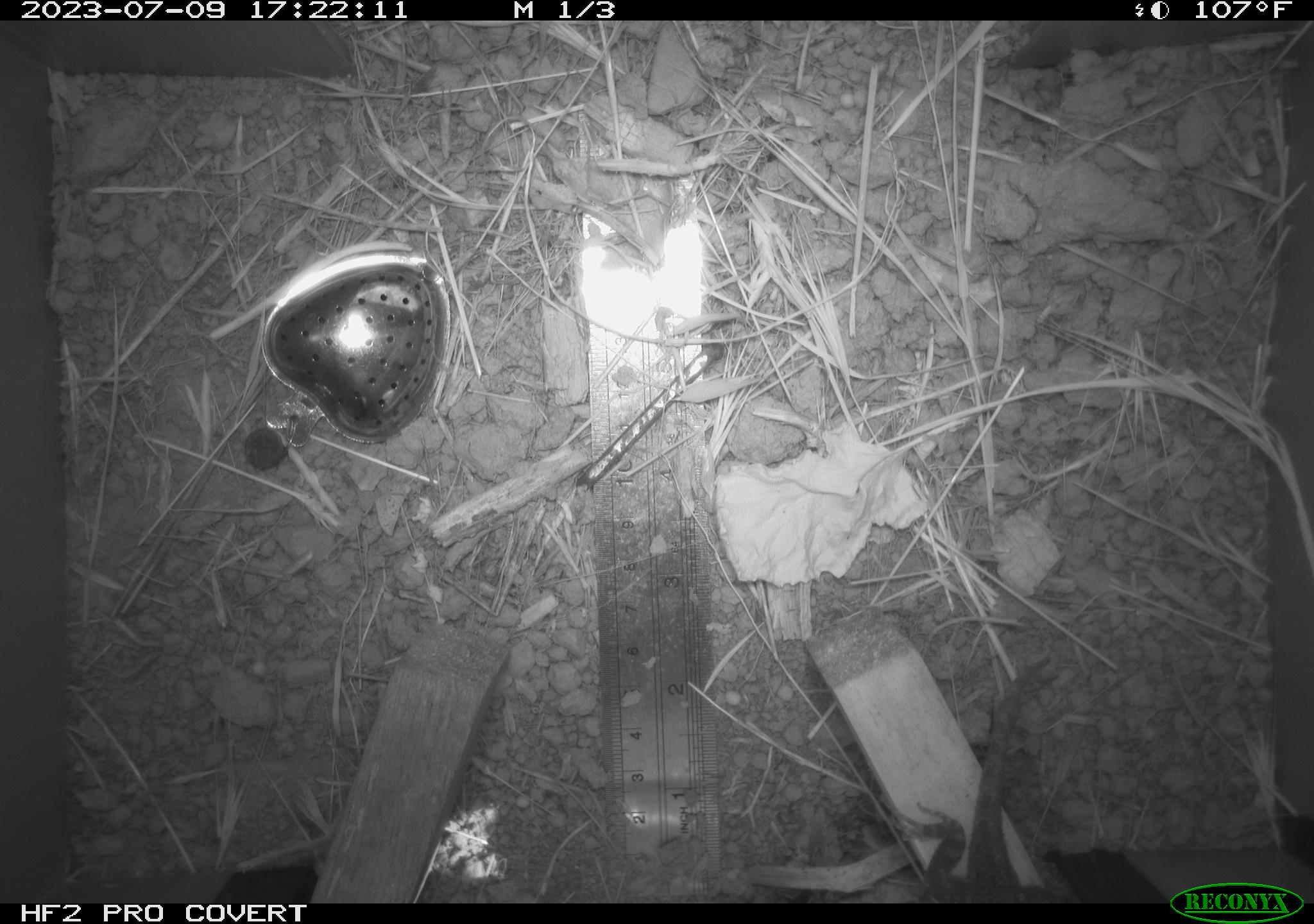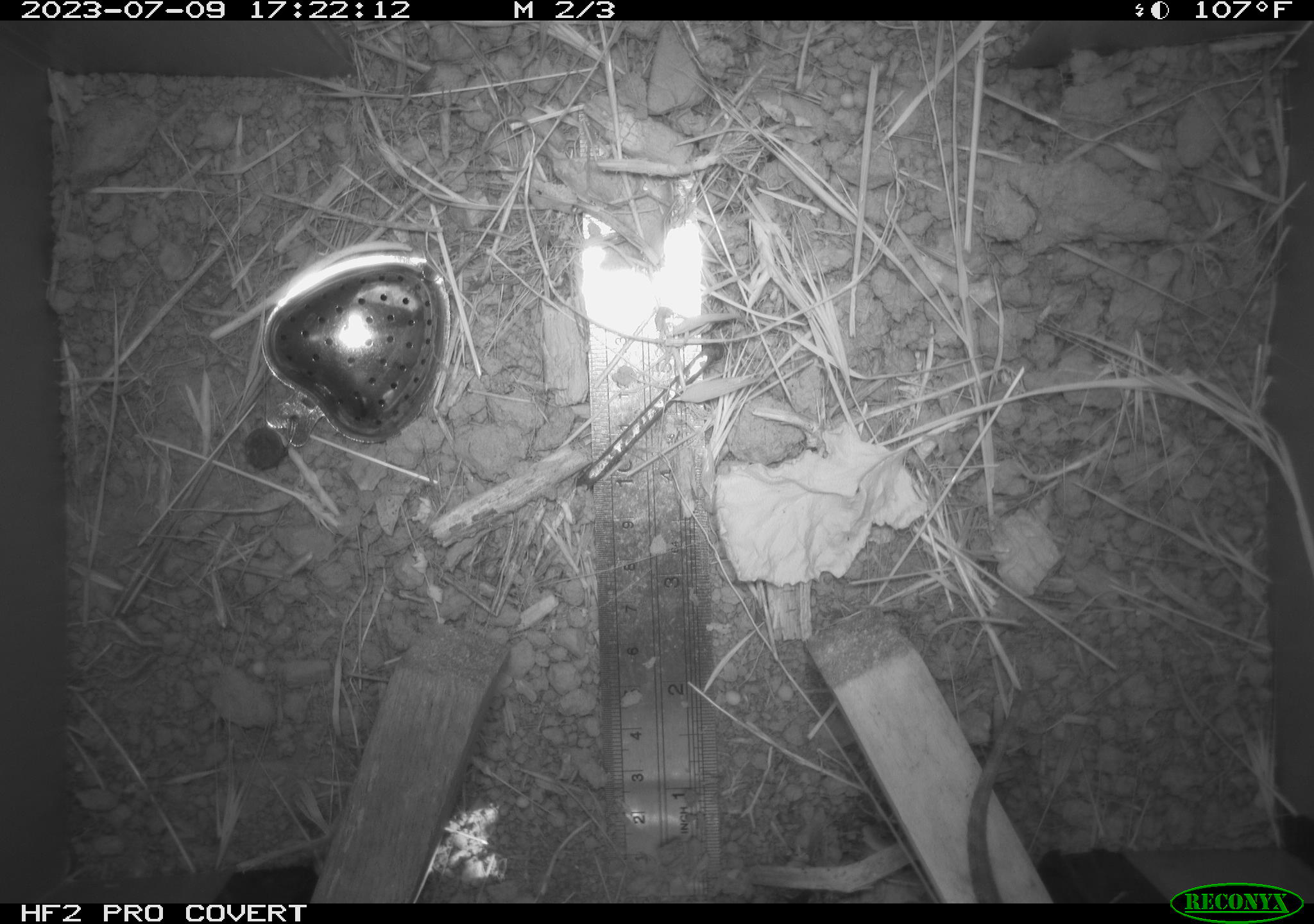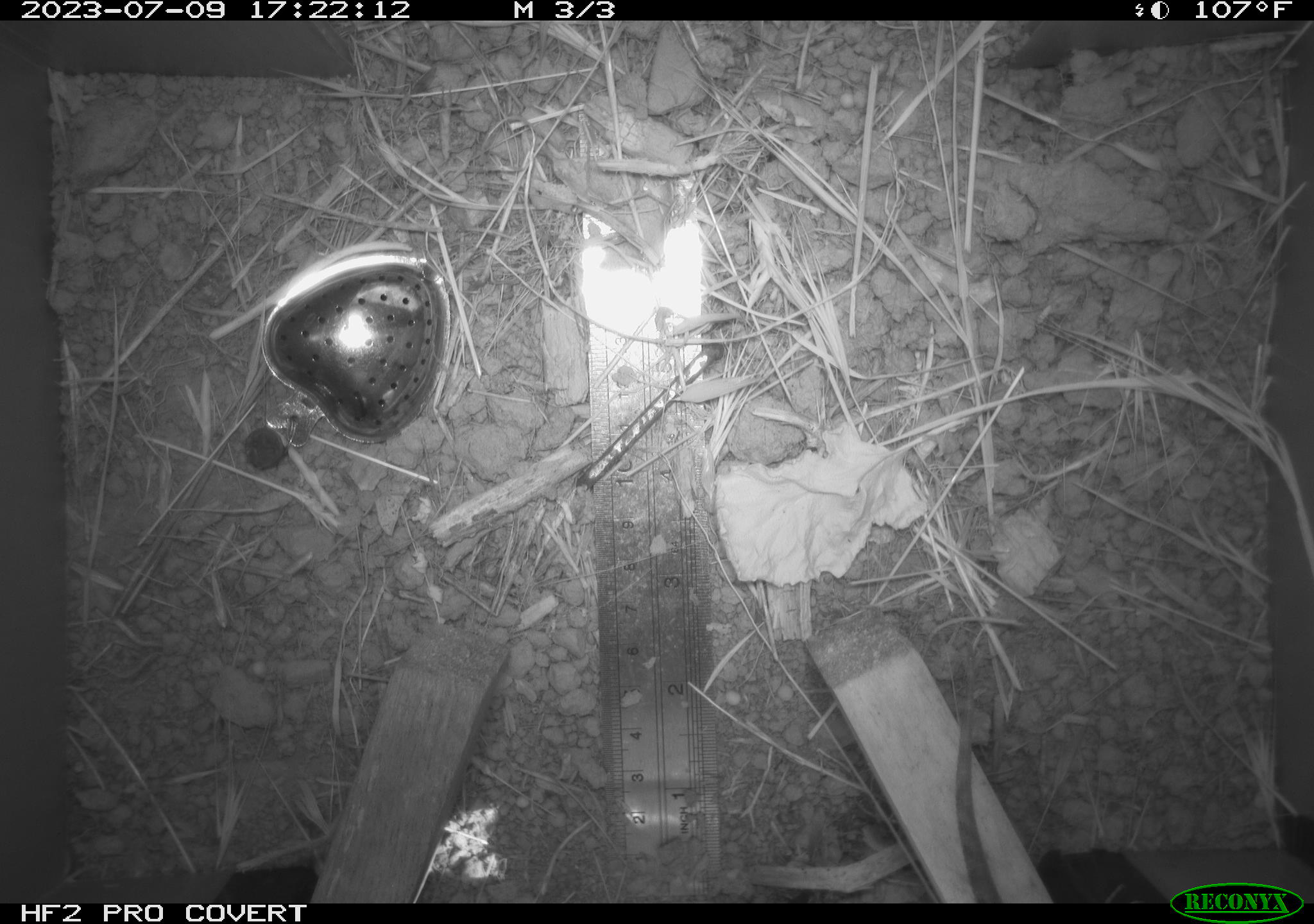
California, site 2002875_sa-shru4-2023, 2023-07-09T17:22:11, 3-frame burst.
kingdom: Animalia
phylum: Chordata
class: Reptilia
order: Squamata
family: Phrynosomatidae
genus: Sceloporus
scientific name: Sceloporus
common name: spiny lizards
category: sceloporus species